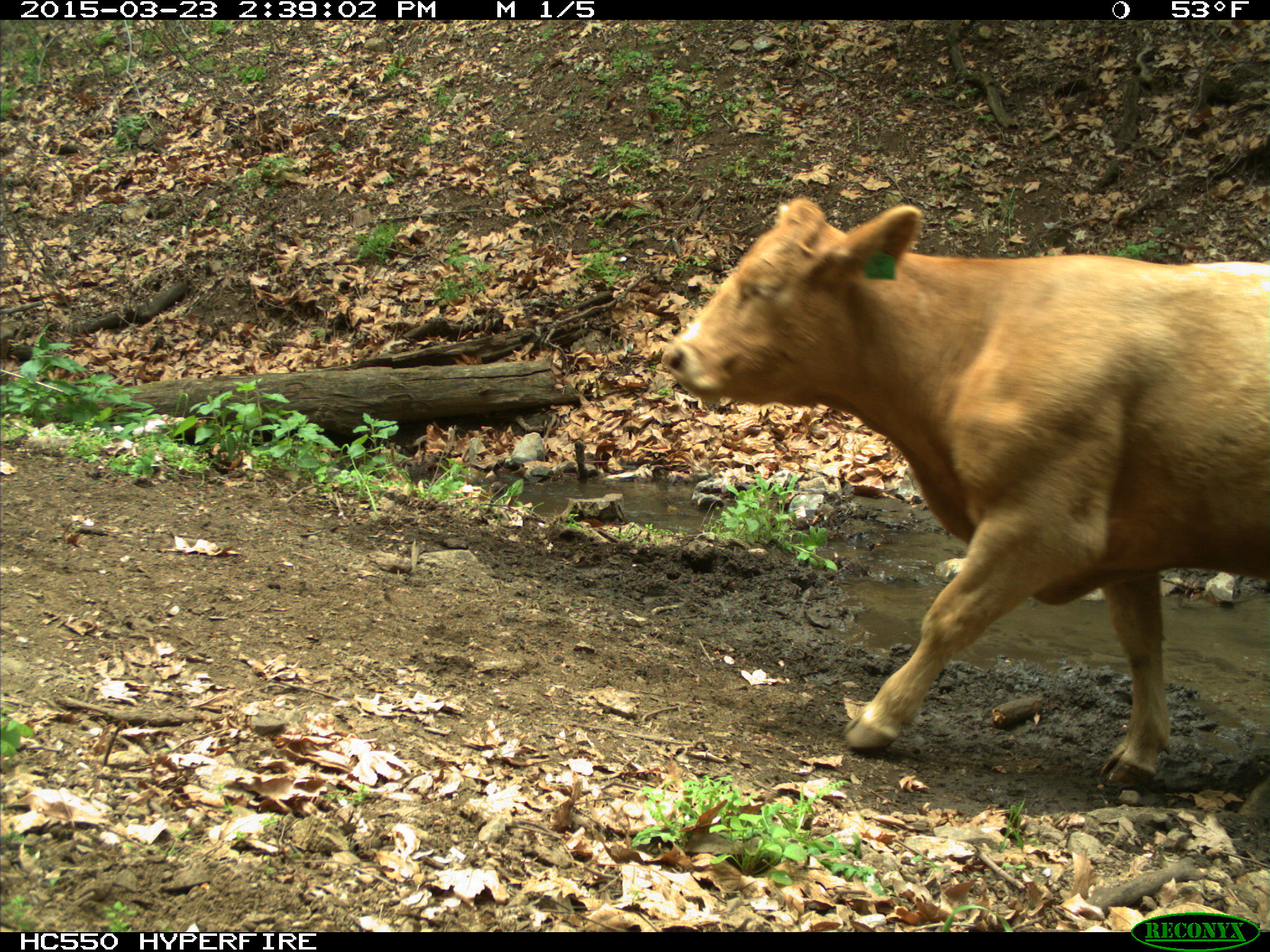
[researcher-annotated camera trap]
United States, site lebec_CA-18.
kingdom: Animalia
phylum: Chordata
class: Mammalia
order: Artiodactyla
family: Bovidae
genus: Bos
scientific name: Bos taurus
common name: domestic cow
Bos taurus (domestic cow).